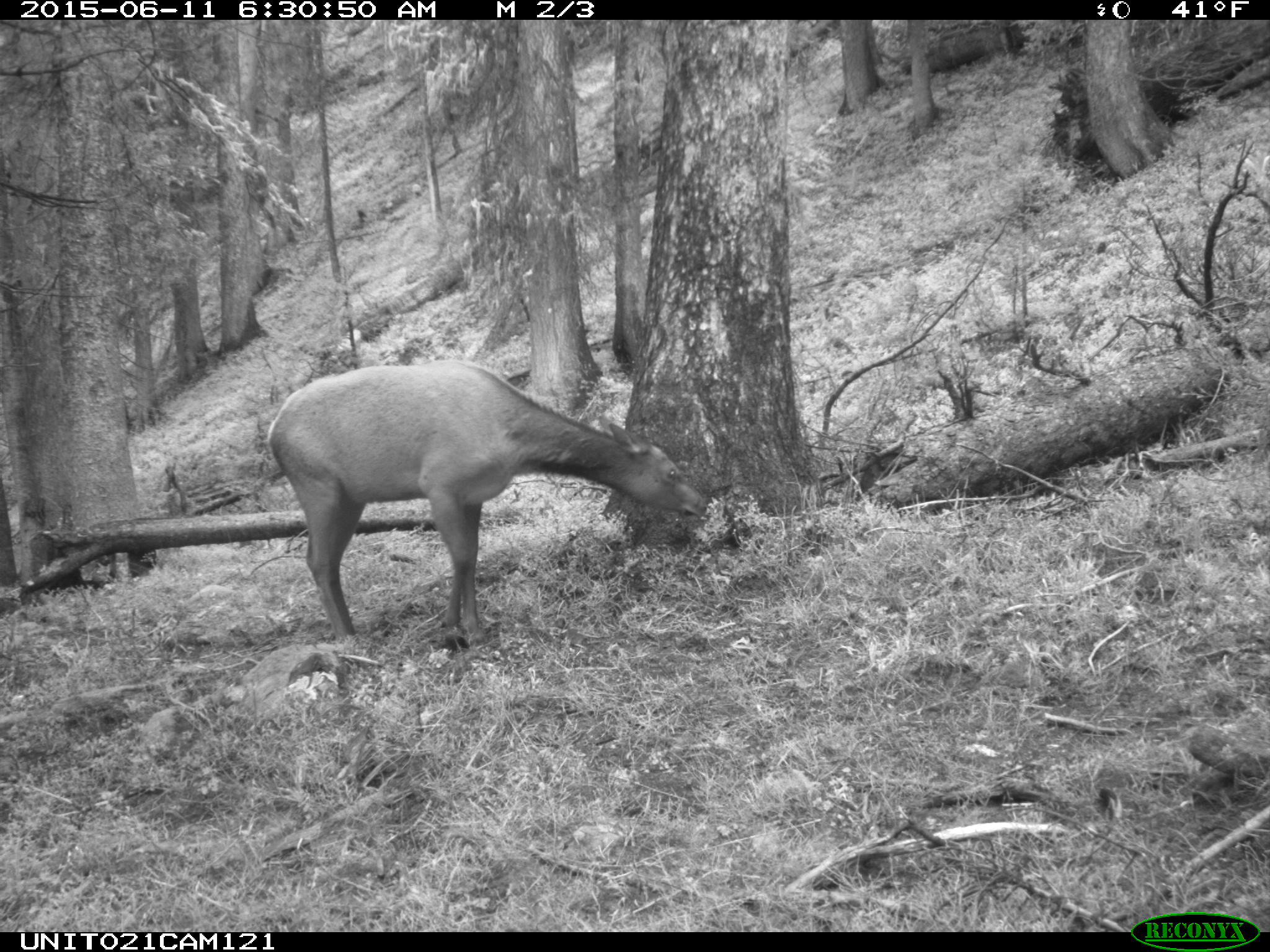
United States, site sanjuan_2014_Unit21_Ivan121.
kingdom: Animalia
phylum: Chordata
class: Mammalia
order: Artiodactyla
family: Cervidae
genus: Cervus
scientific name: Cervus elaphus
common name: red deer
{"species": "Cervus elaphus (red deer)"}